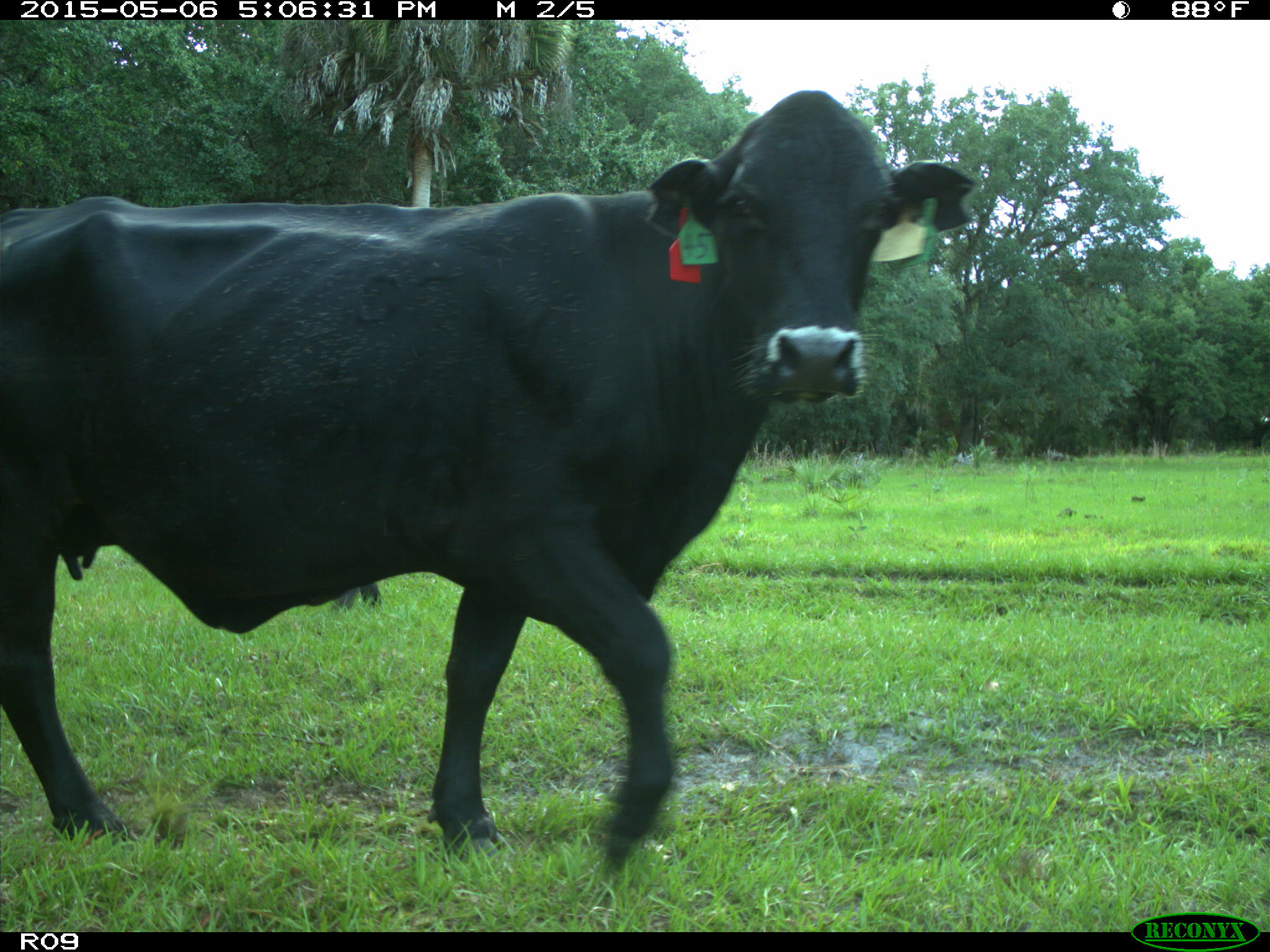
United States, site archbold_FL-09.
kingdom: Animalia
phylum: Chordata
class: Mammalia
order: Artiodactyla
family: Bovidae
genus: Bos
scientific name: Bos taurus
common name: domestic cow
Bos taurus (domestic cow).